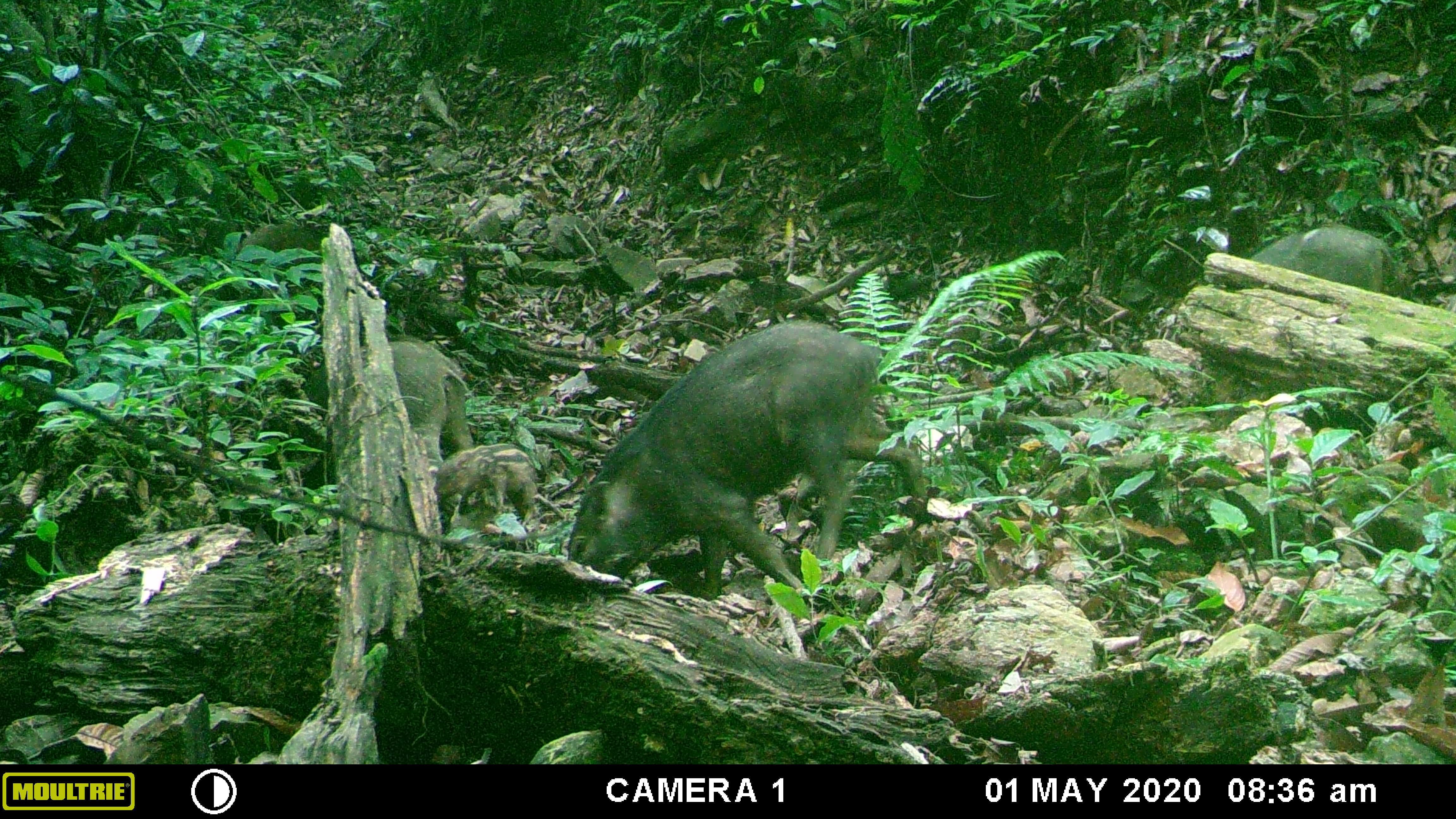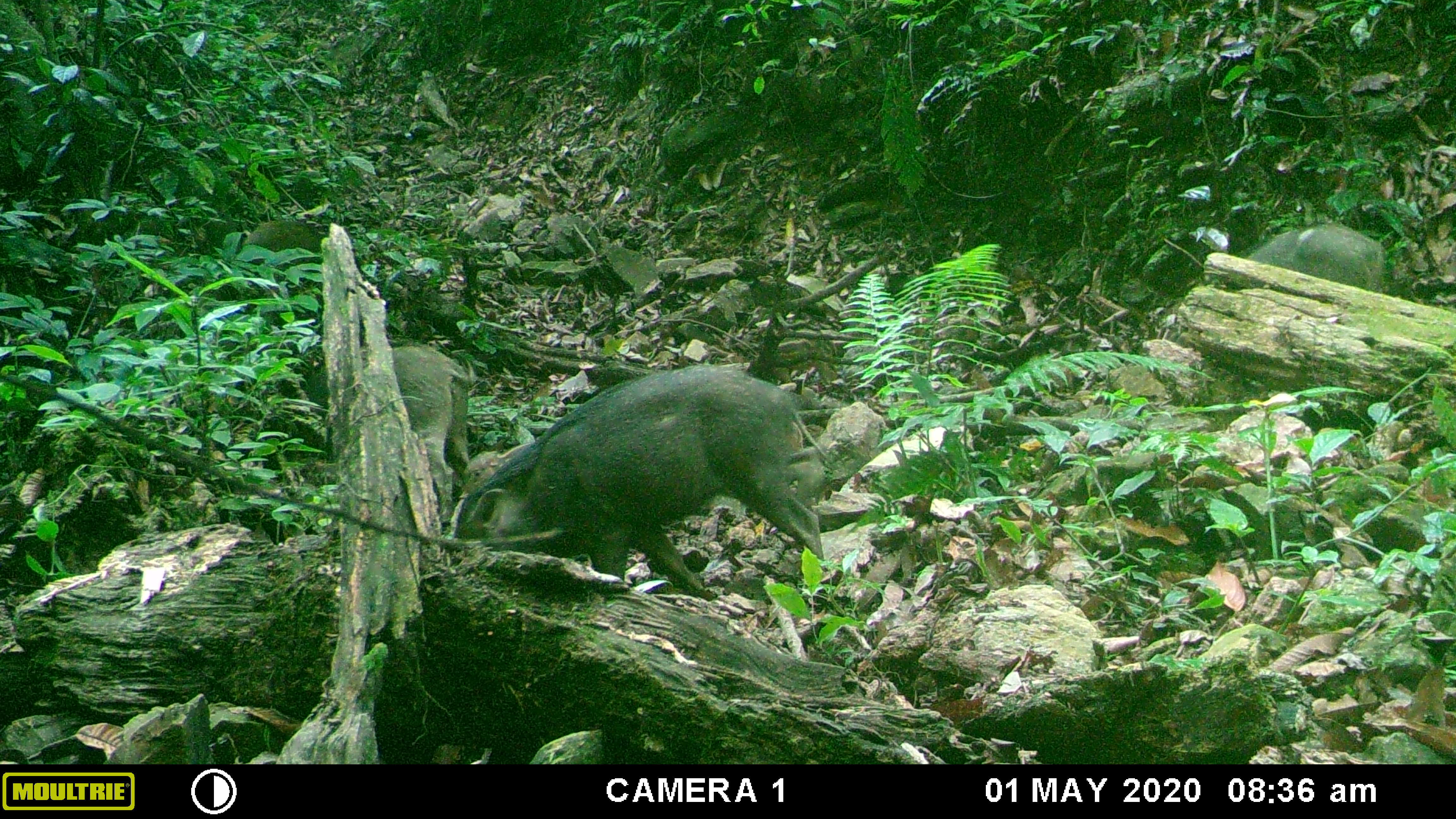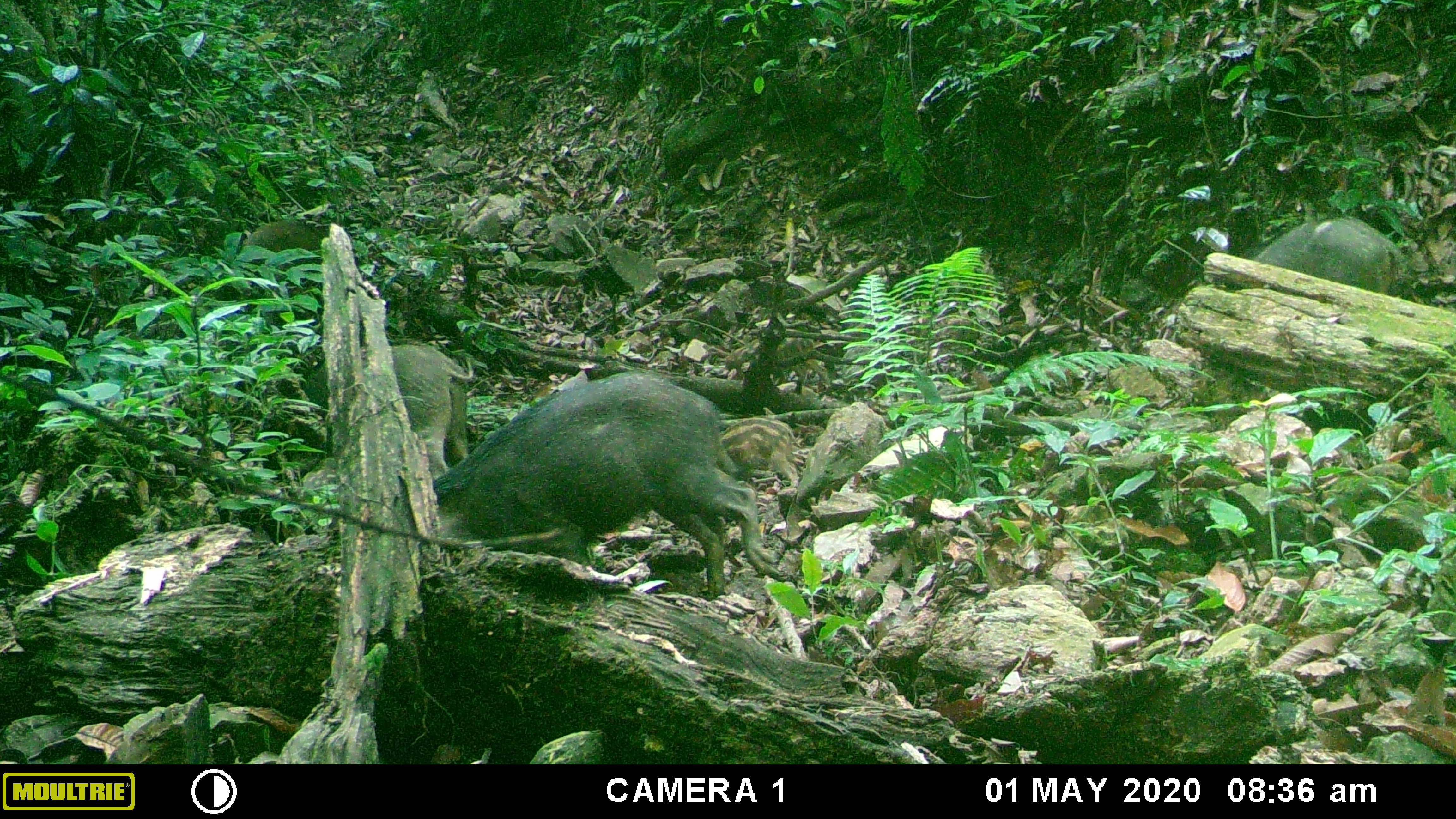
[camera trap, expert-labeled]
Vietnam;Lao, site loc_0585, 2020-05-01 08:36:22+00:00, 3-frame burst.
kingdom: Animalia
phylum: Chordata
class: Mammalia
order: Artiodactyla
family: Suidae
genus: Sus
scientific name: Sus scrofa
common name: eurasian wild pig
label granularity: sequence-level